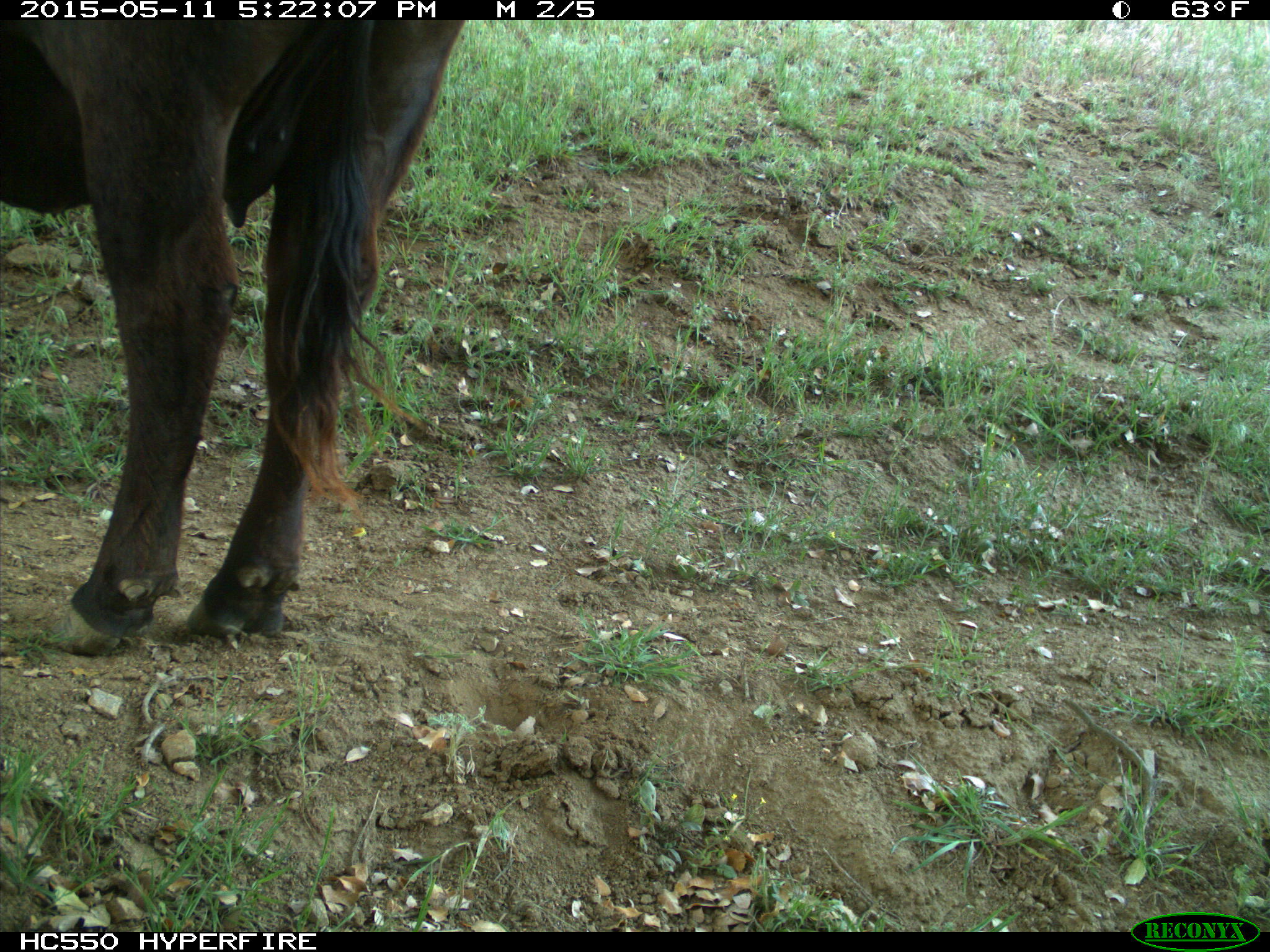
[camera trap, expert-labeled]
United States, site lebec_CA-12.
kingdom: Animalia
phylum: Chordata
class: Mammalia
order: Artiodactyla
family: Bovidae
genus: Bos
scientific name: Bos taurus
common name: domestic cow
Bos taurus (domestic cow).